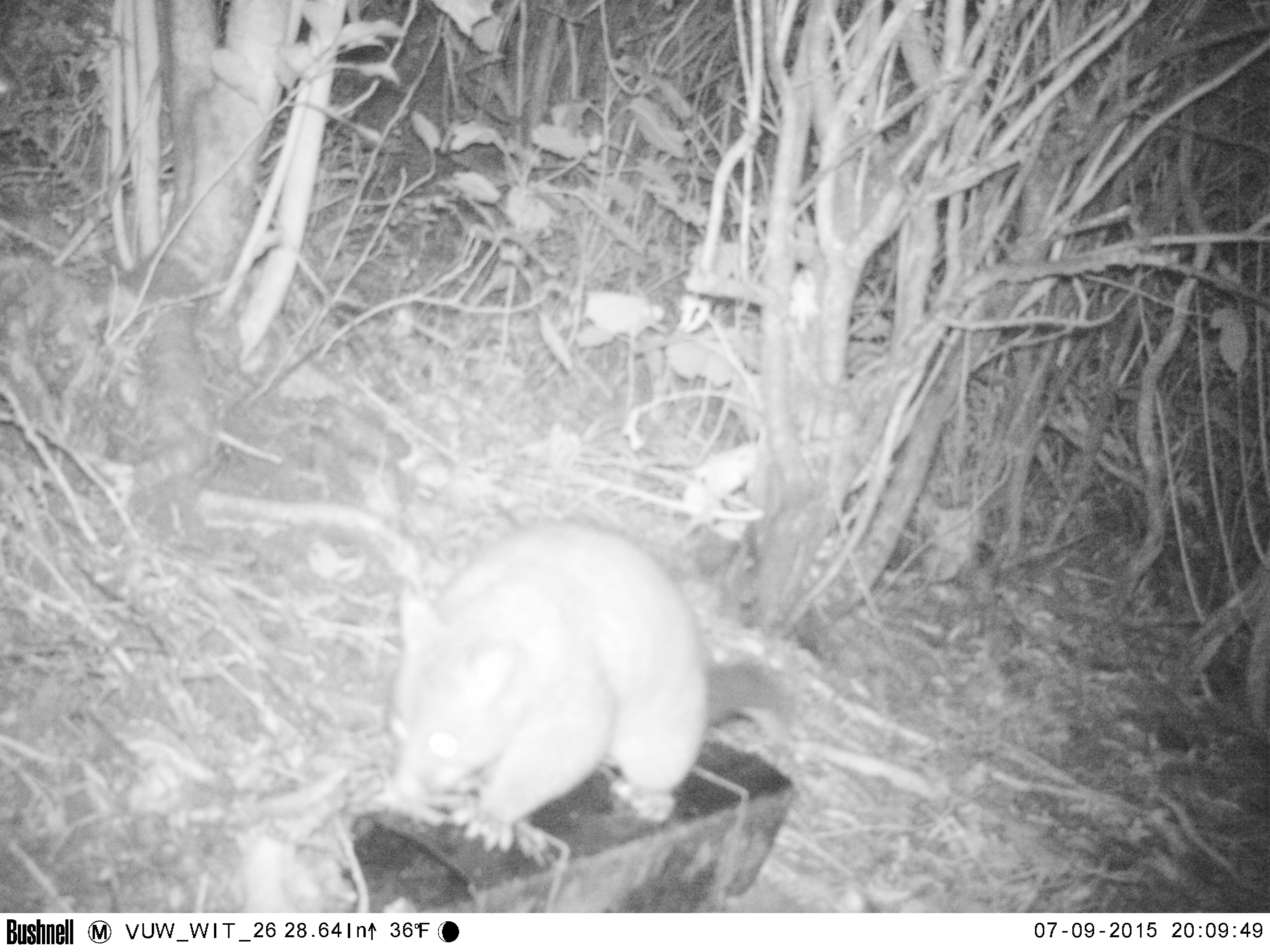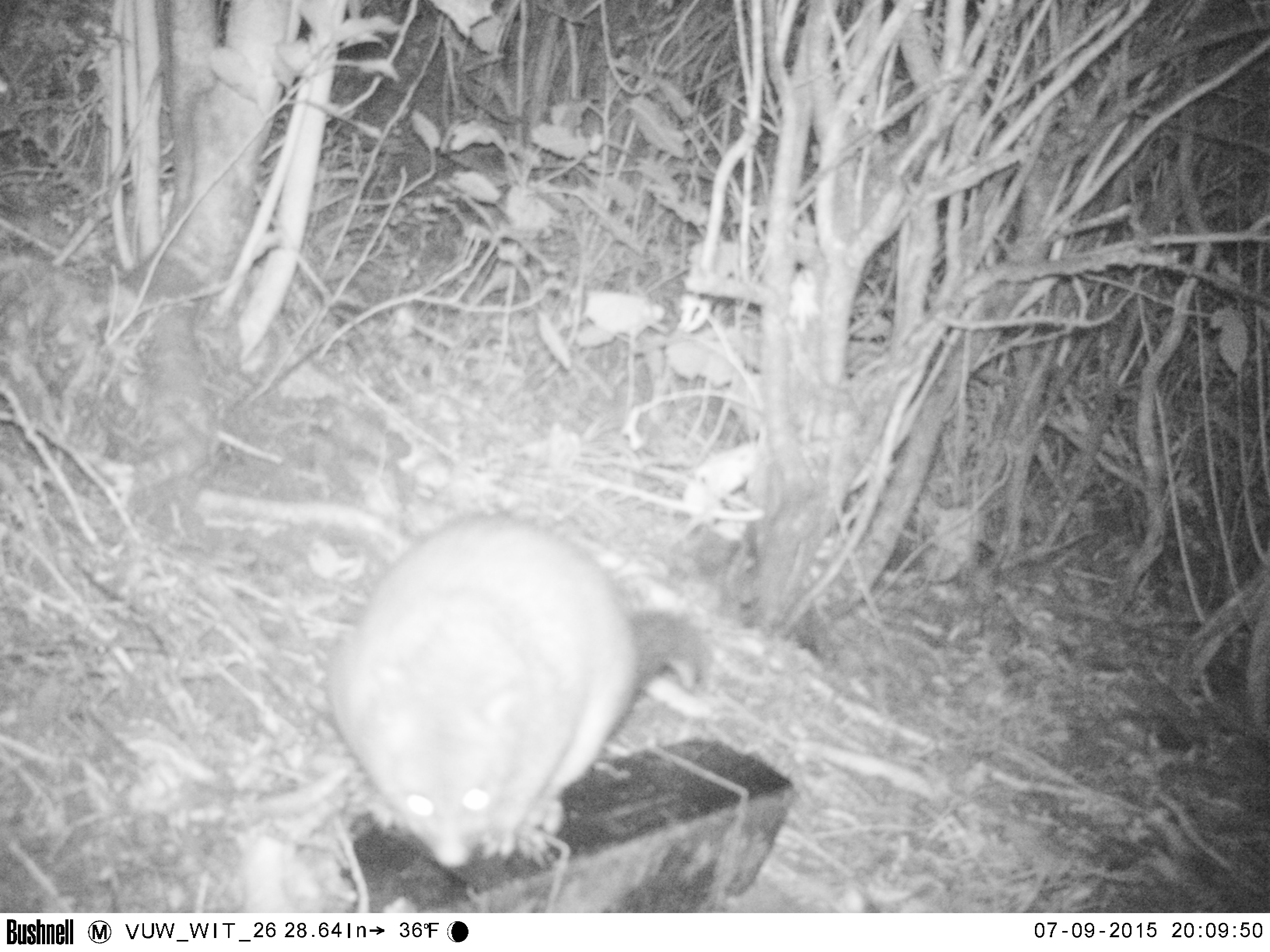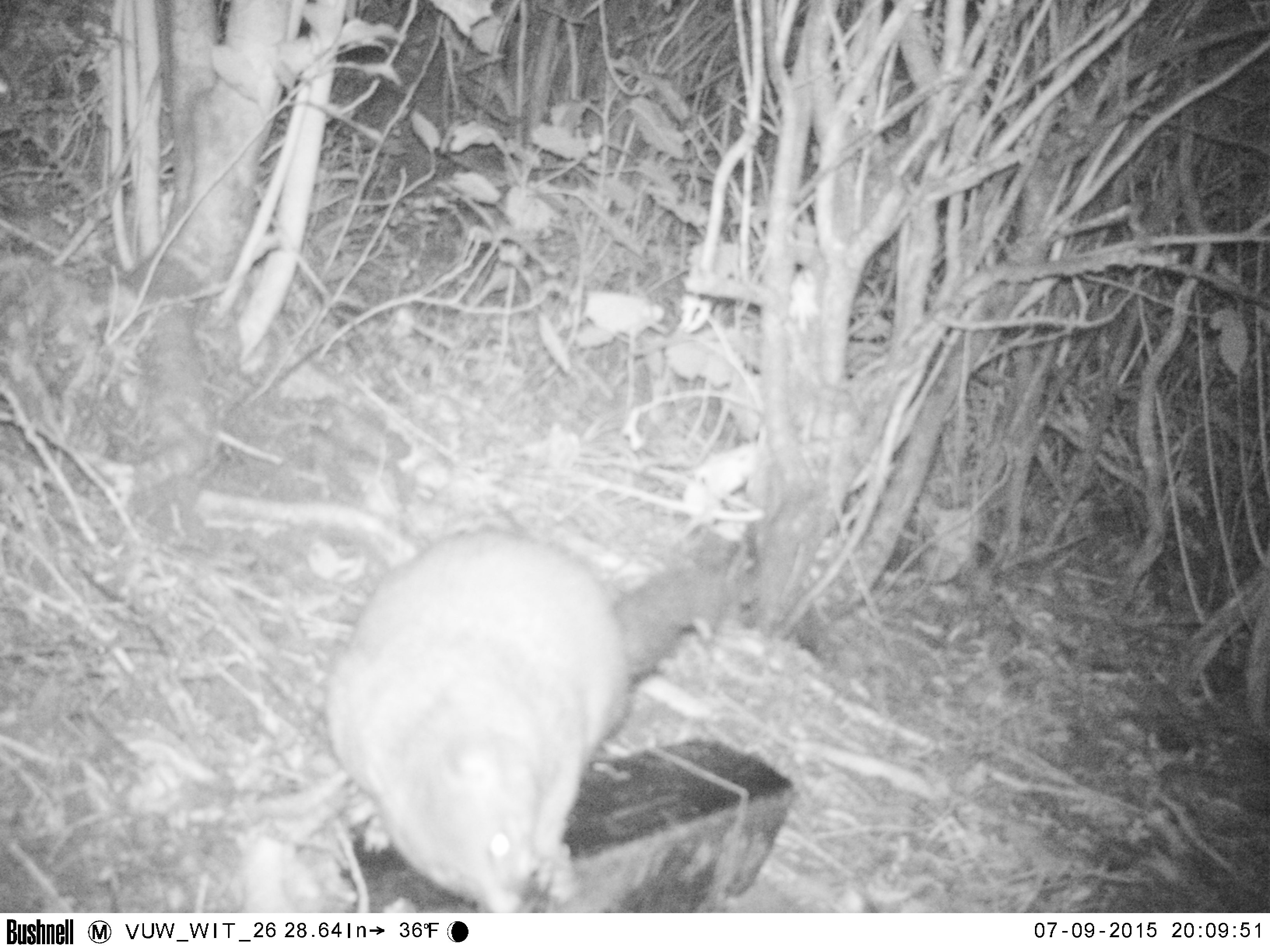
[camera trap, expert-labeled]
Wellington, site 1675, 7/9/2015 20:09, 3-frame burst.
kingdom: Animalia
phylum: Chordata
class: Mammalia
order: Didelphimorphia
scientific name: Didelphimorphia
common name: possum